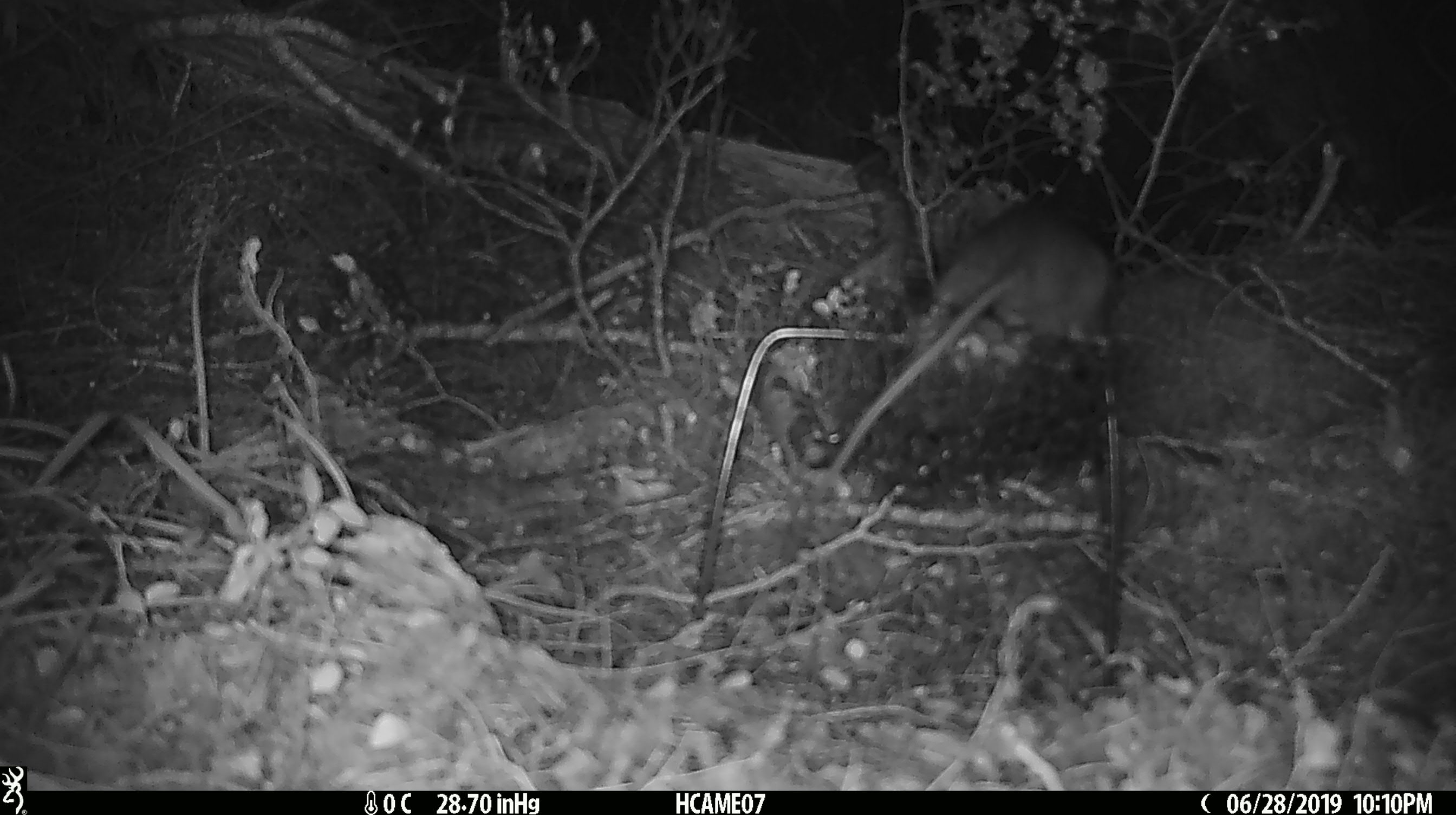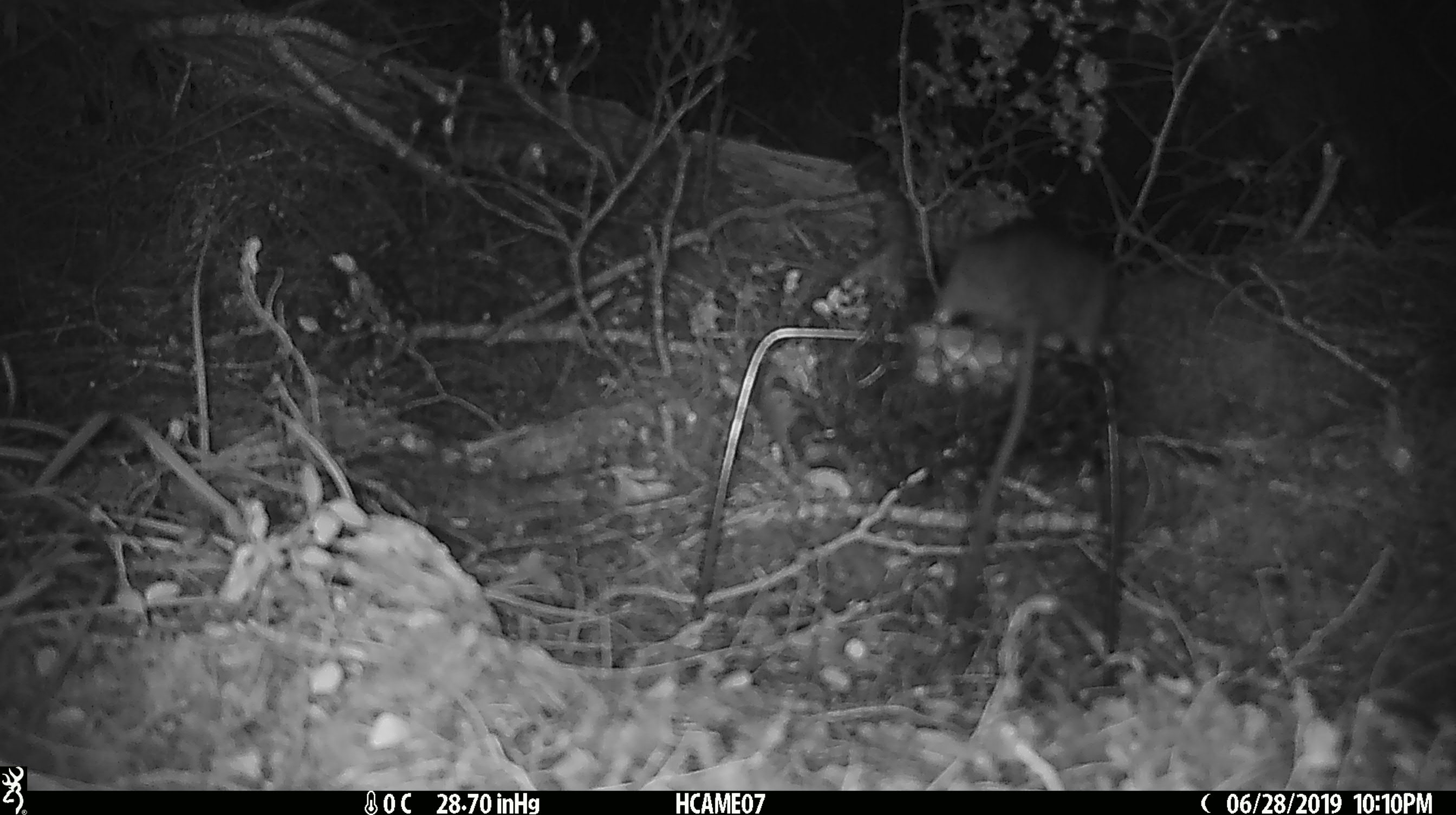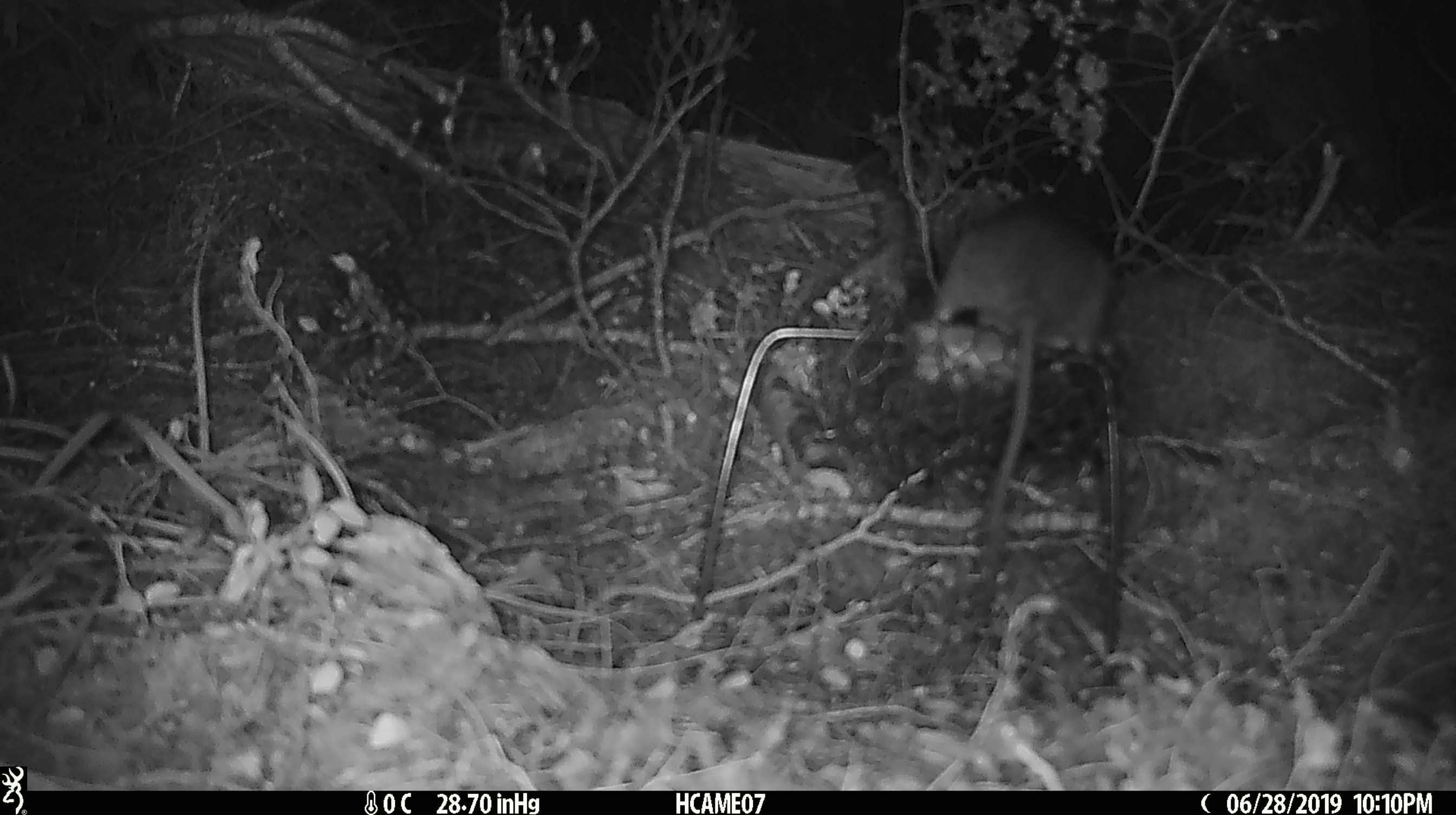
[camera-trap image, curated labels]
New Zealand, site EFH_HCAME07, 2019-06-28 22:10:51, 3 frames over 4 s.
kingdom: Animalia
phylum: Chordata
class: Mammalia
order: Rodentia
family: Muridae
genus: Rattus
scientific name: Rattus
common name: rat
Rat (Rattus).